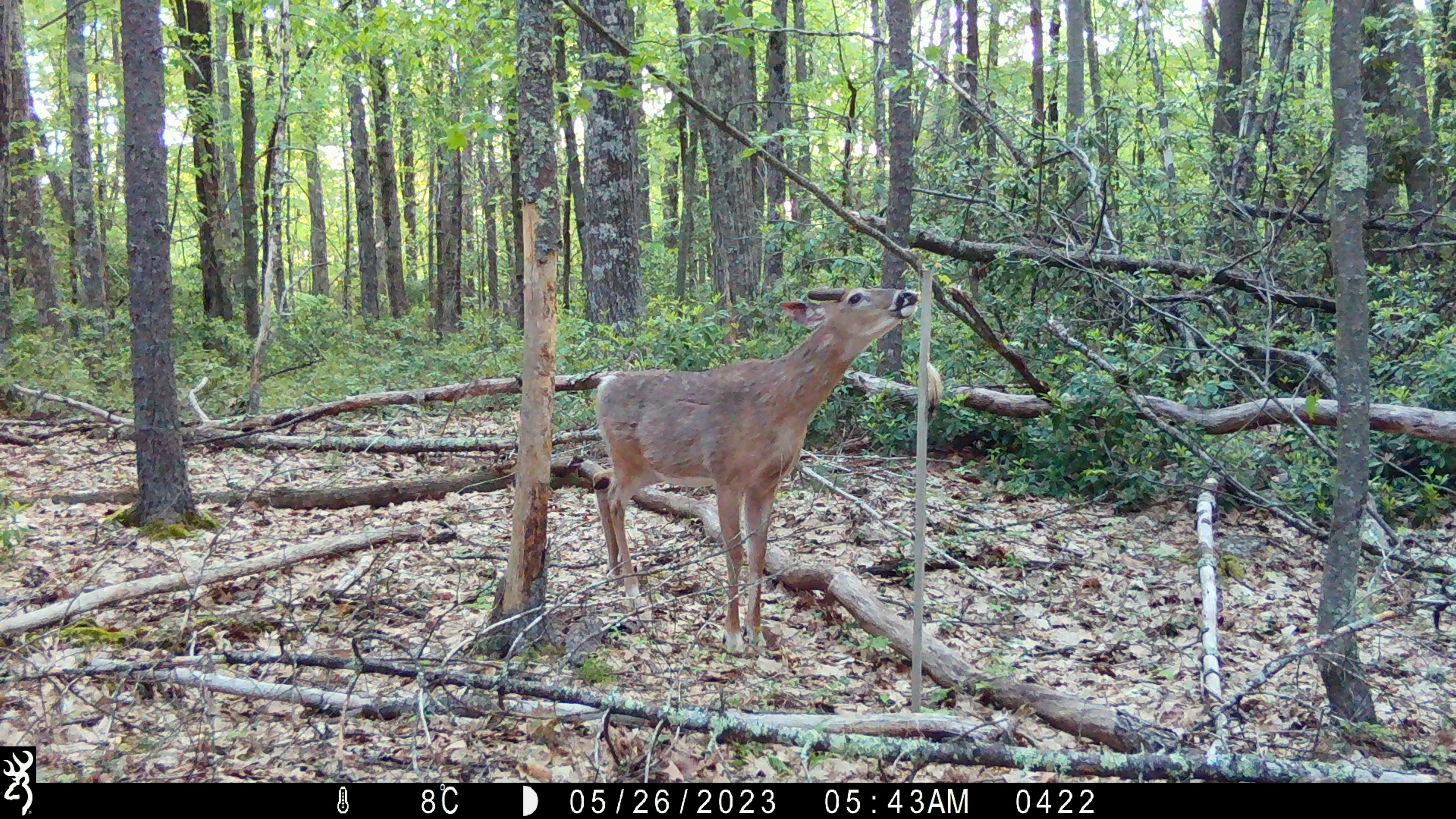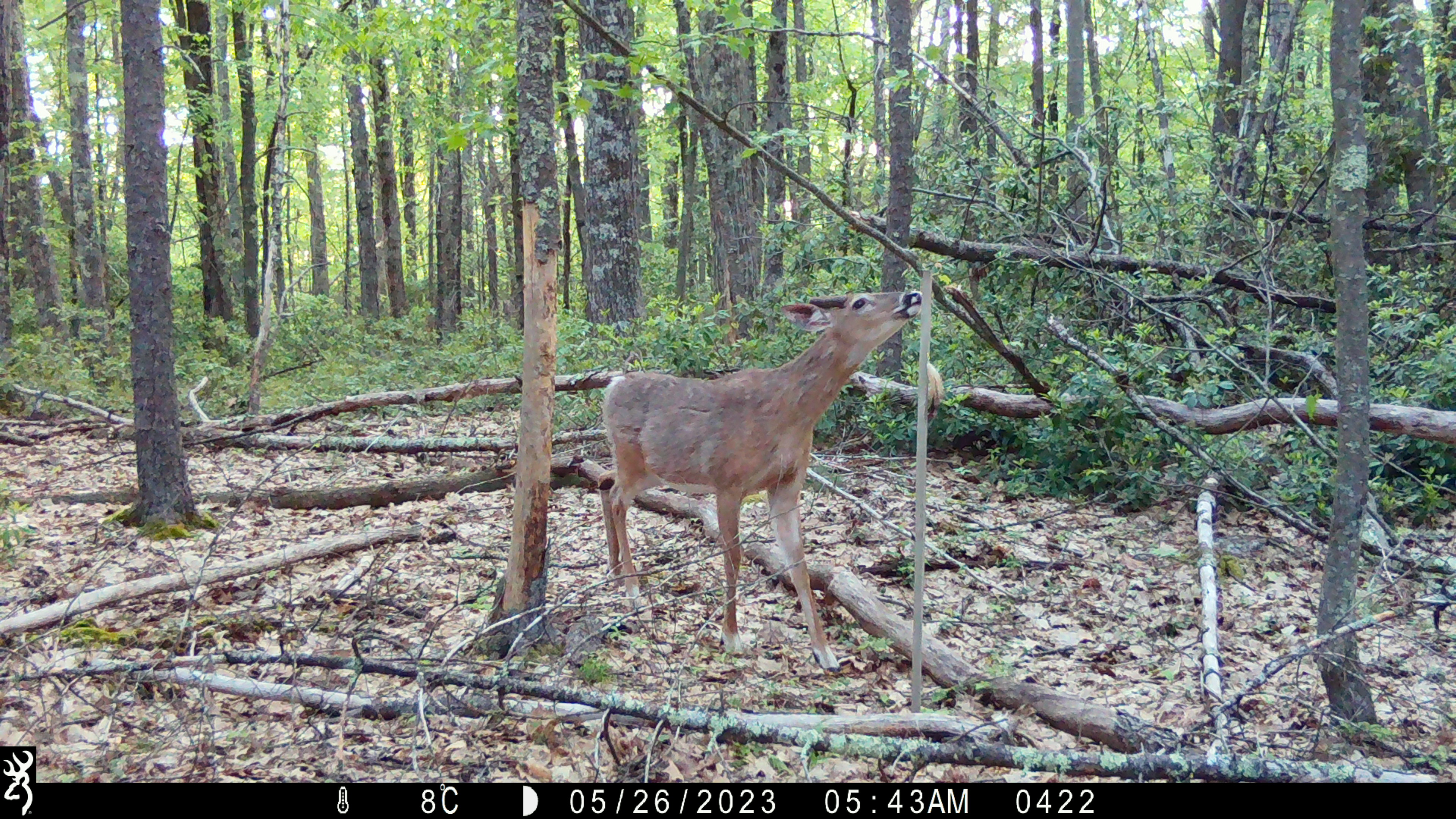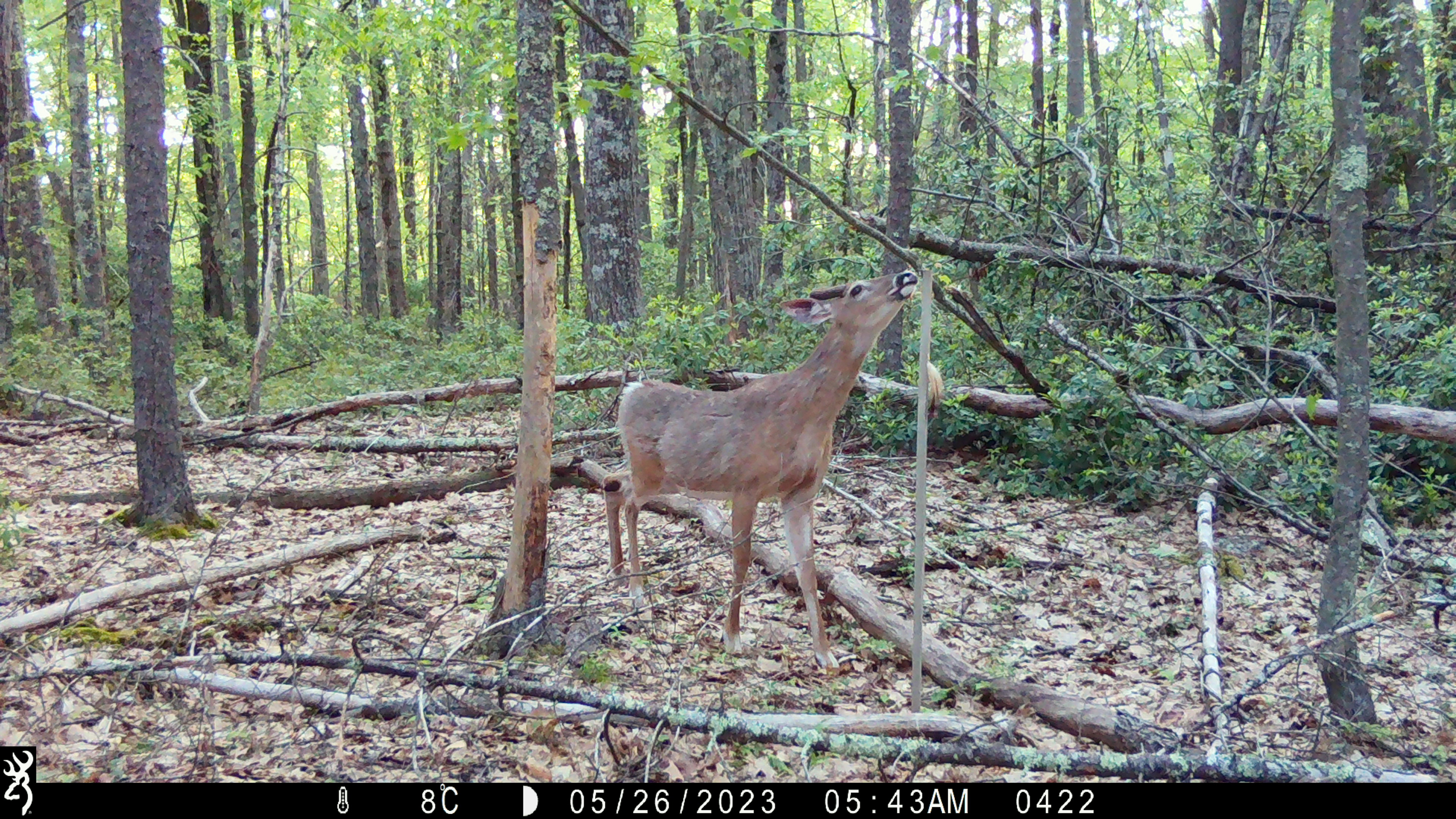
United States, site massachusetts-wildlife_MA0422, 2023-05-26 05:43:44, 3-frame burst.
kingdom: Animalia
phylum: Chordata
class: Mammalia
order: Artiodactyla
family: Cervidae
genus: Odocoileus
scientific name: Odocoileus virginianus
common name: white-tailed deer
White-tailed deer (Odocoileus virginianus).